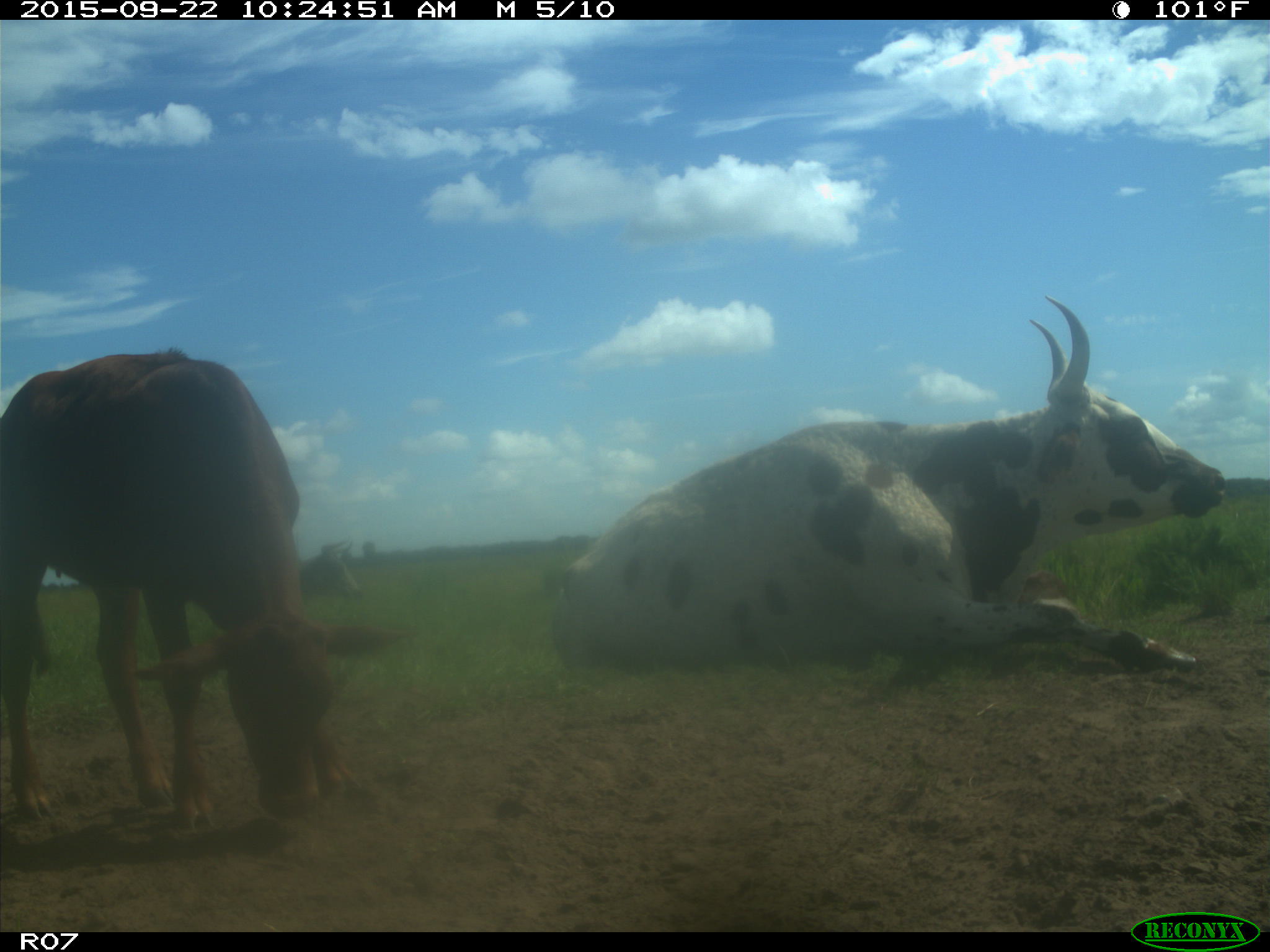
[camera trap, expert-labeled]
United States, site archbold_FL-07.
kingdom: Animalia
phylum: Chordata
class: Mammalia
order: Artiodactyla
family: Bovidae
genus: Bos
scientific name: Bos taurus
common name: domestic cow